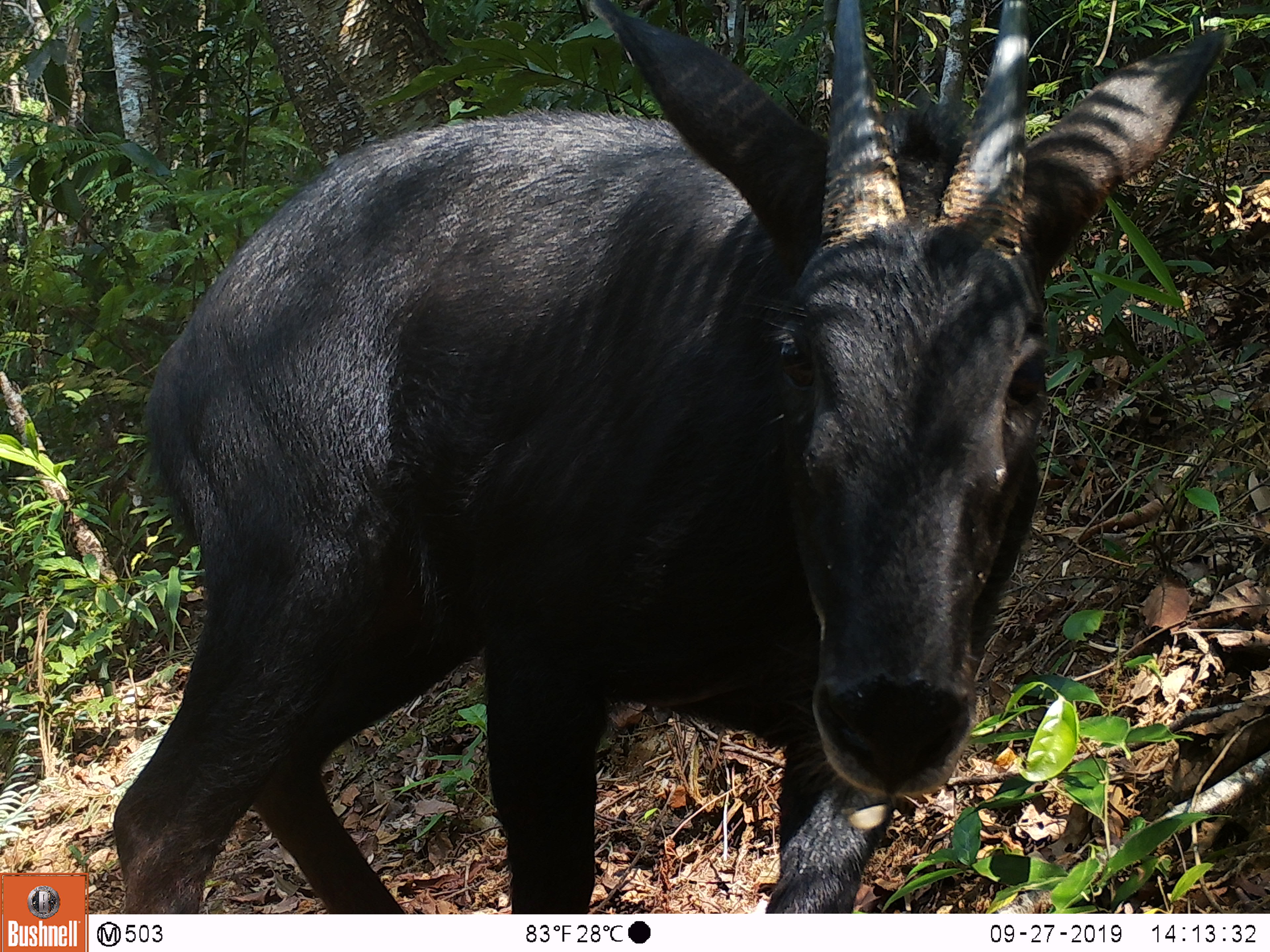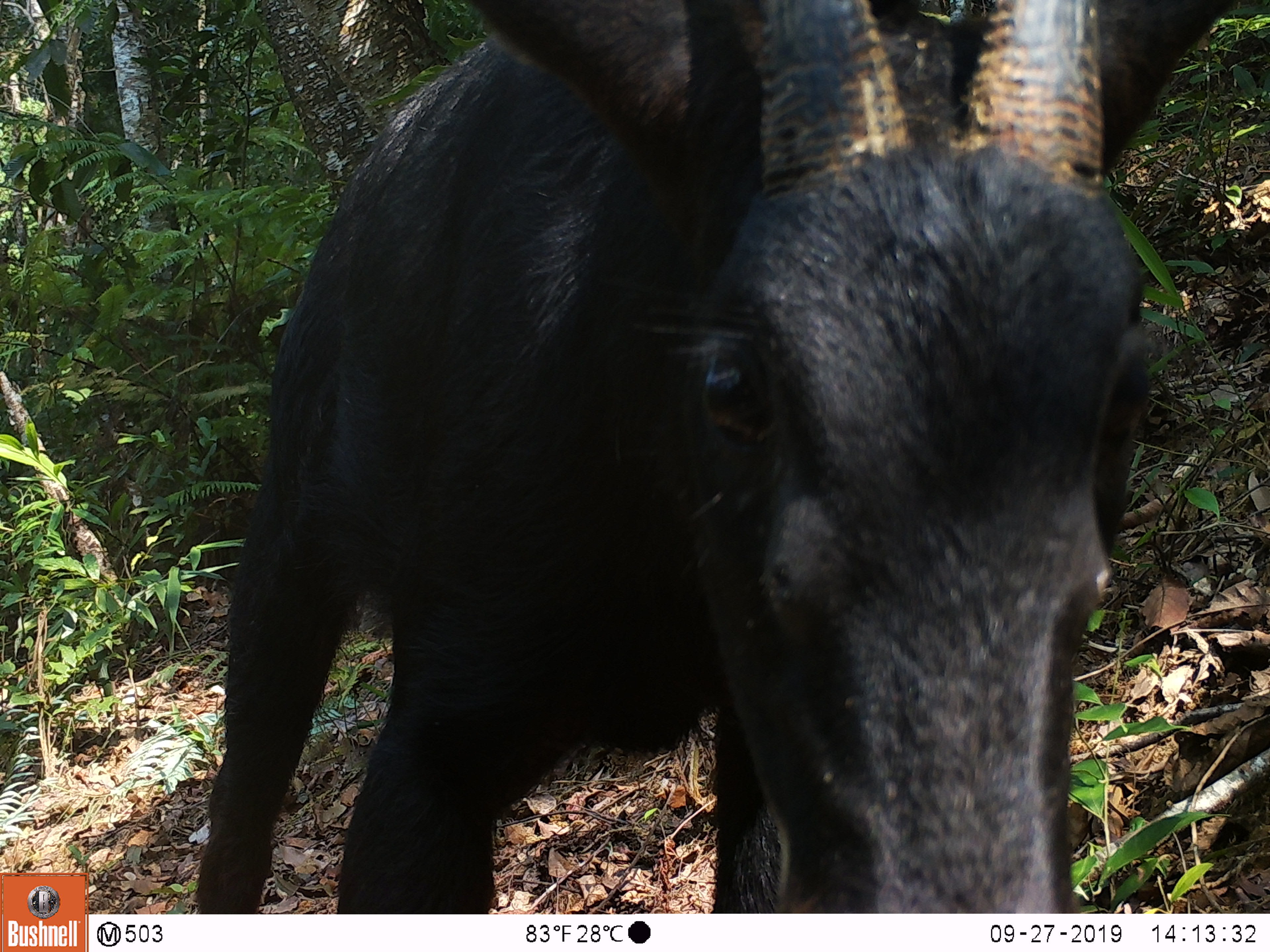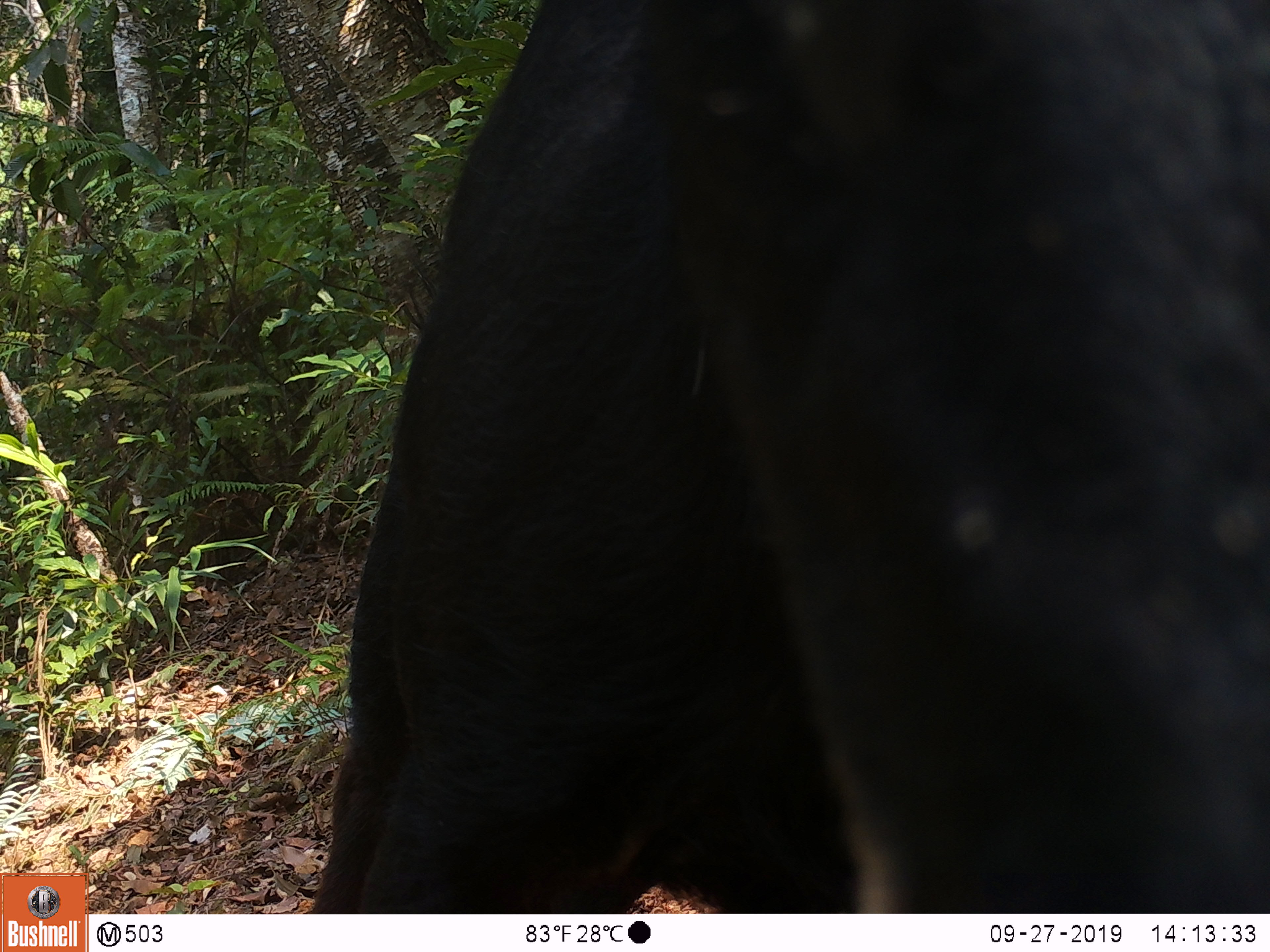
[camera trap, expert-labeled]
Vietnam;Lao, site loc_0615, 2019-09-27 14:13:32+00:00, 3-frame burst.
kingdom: Animalia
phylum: Chordata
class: Mammalia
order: Artiodactyla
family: Bovidae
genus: Capricornis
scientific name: Capricornis sumatraensis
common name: chinese serow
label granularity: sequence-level